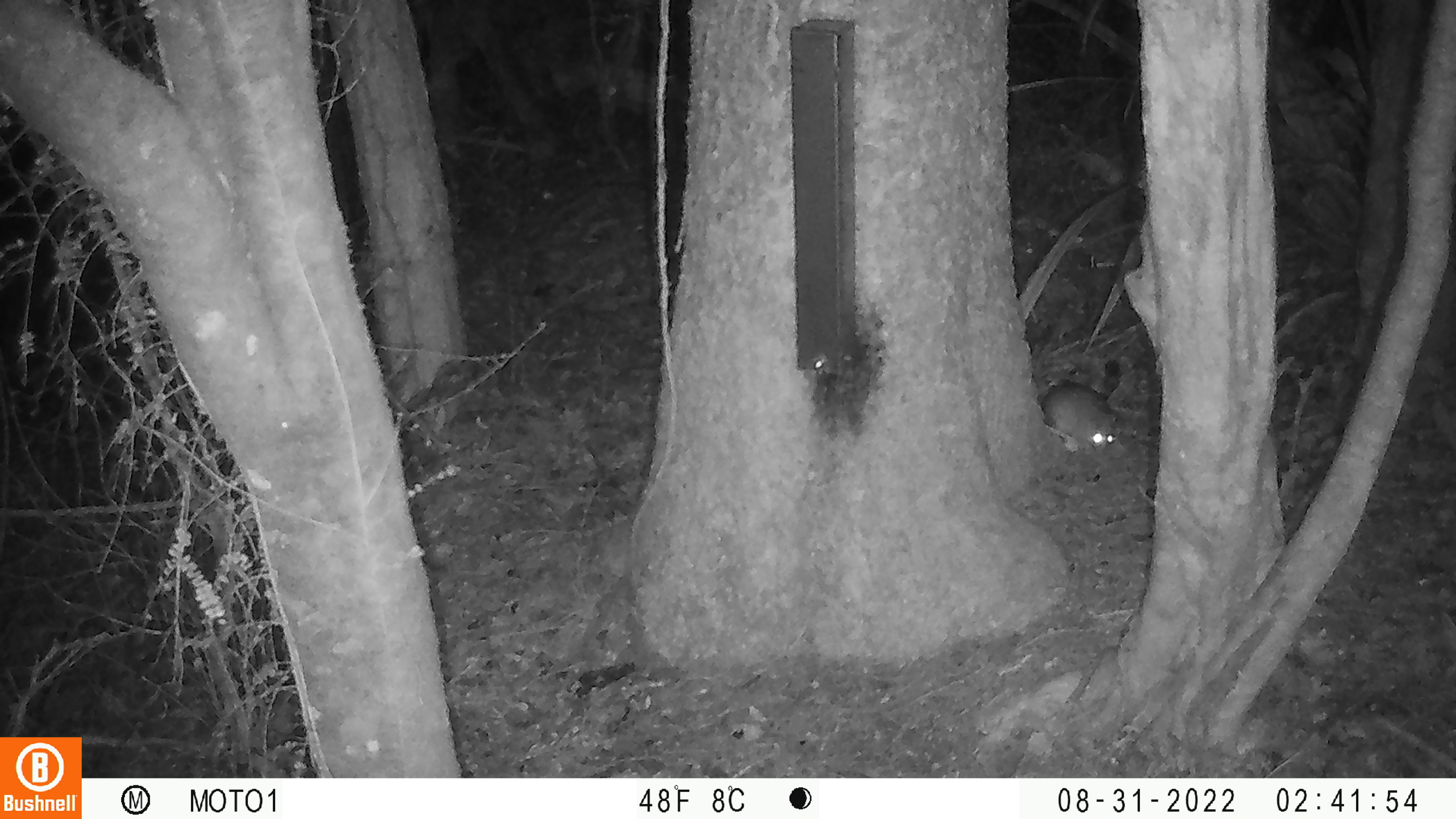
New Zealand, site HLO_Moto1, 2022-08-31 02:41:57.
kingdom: Animalia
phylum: Chordata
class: Mammalia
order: Rodentia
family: Muridae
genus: Rattus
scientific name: Rattus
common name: rat